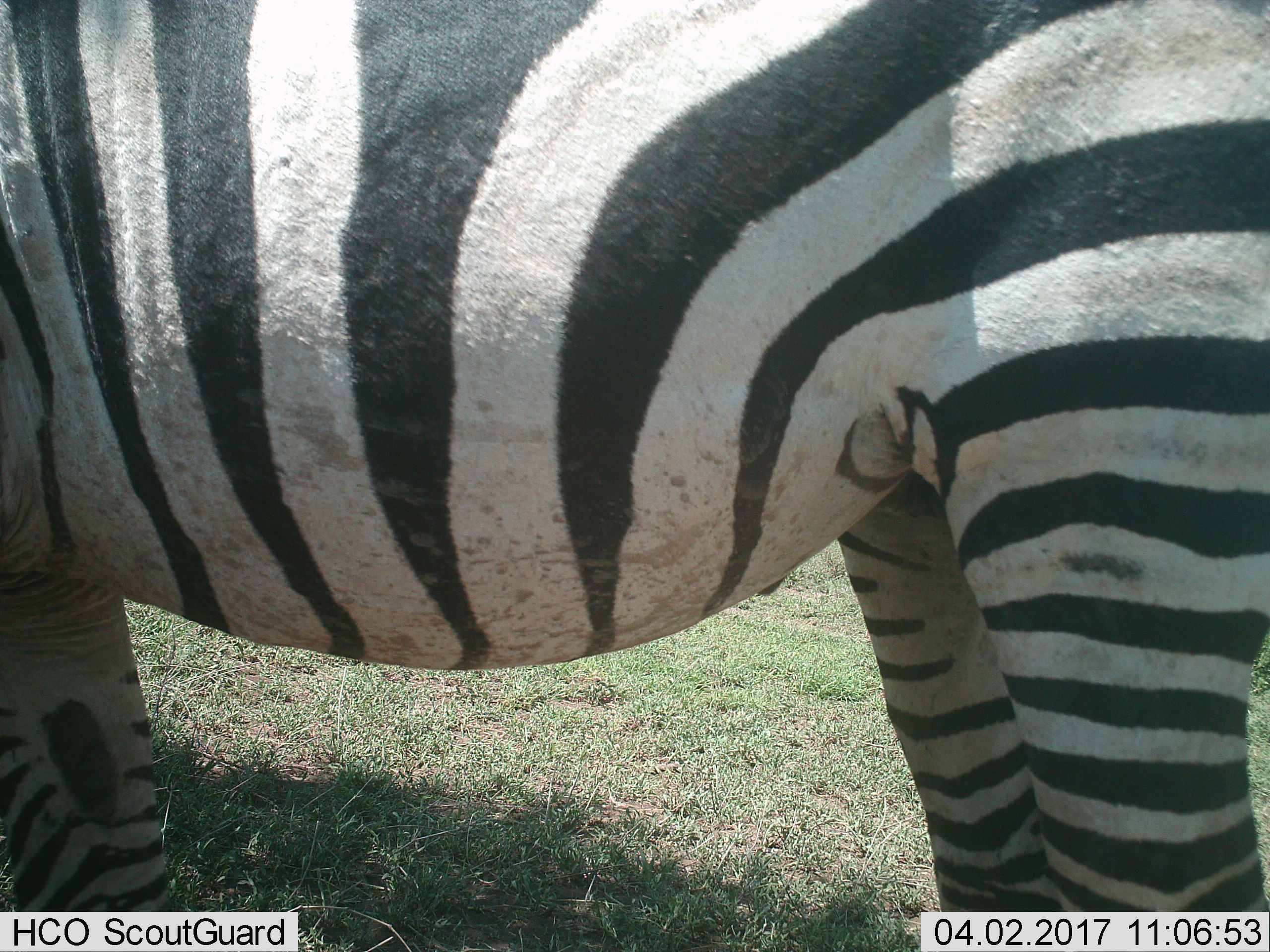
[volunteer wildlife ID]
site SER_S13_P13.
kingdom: Animalia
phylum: Chordata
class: Mammalia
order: Perissodactyla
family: Equidae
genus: Equus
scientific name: Equus quagga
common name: plains zebra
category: zebraplains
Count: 1.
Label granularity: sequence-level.